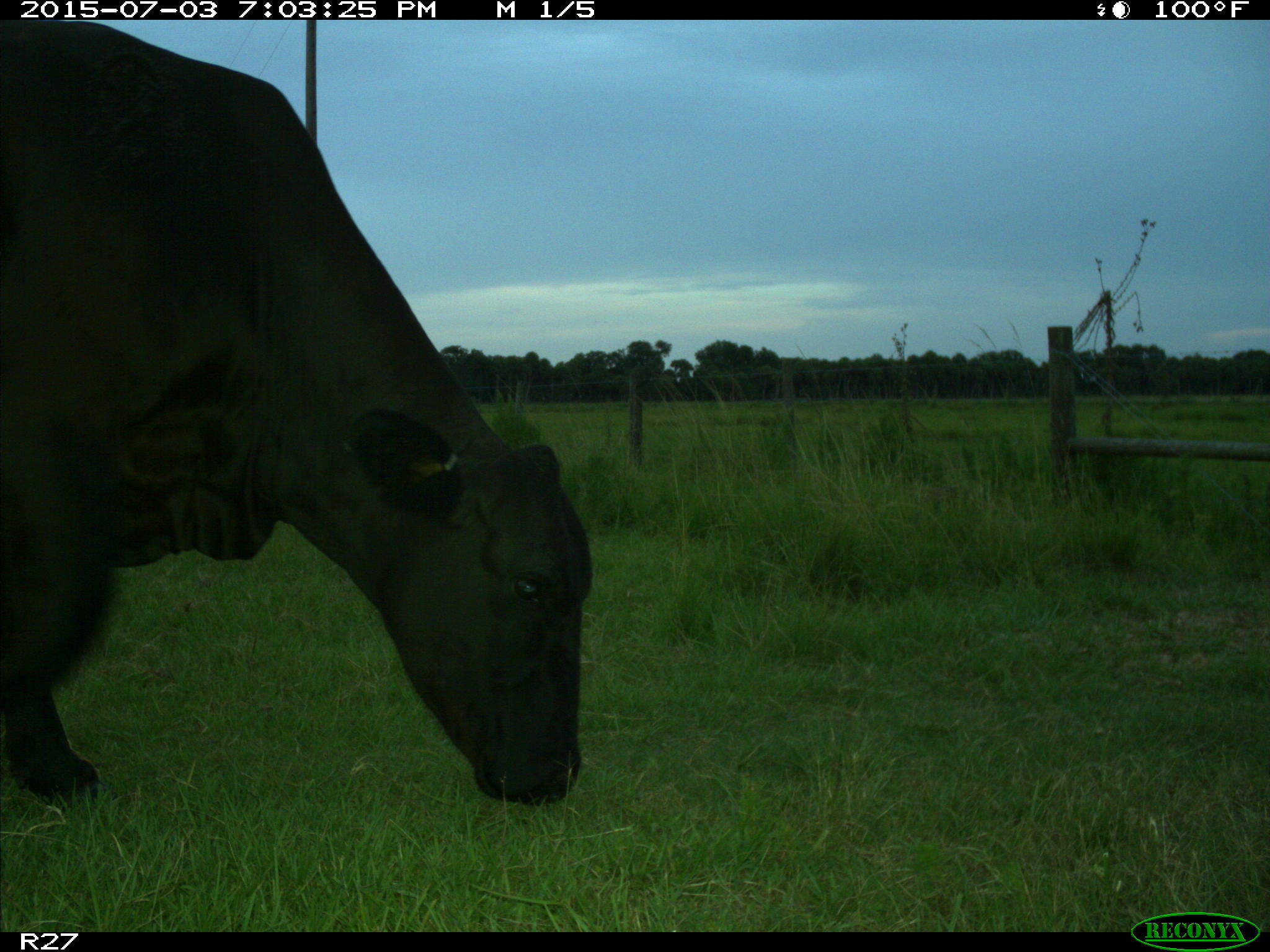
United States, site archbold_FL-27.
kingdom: Animalia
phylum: Chordata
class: Mammalia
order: Artiodactyla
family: Bovidae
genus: Bos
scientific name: Bos taurus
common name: domestic cow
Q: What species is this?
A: Bos taurus (domestic cow).